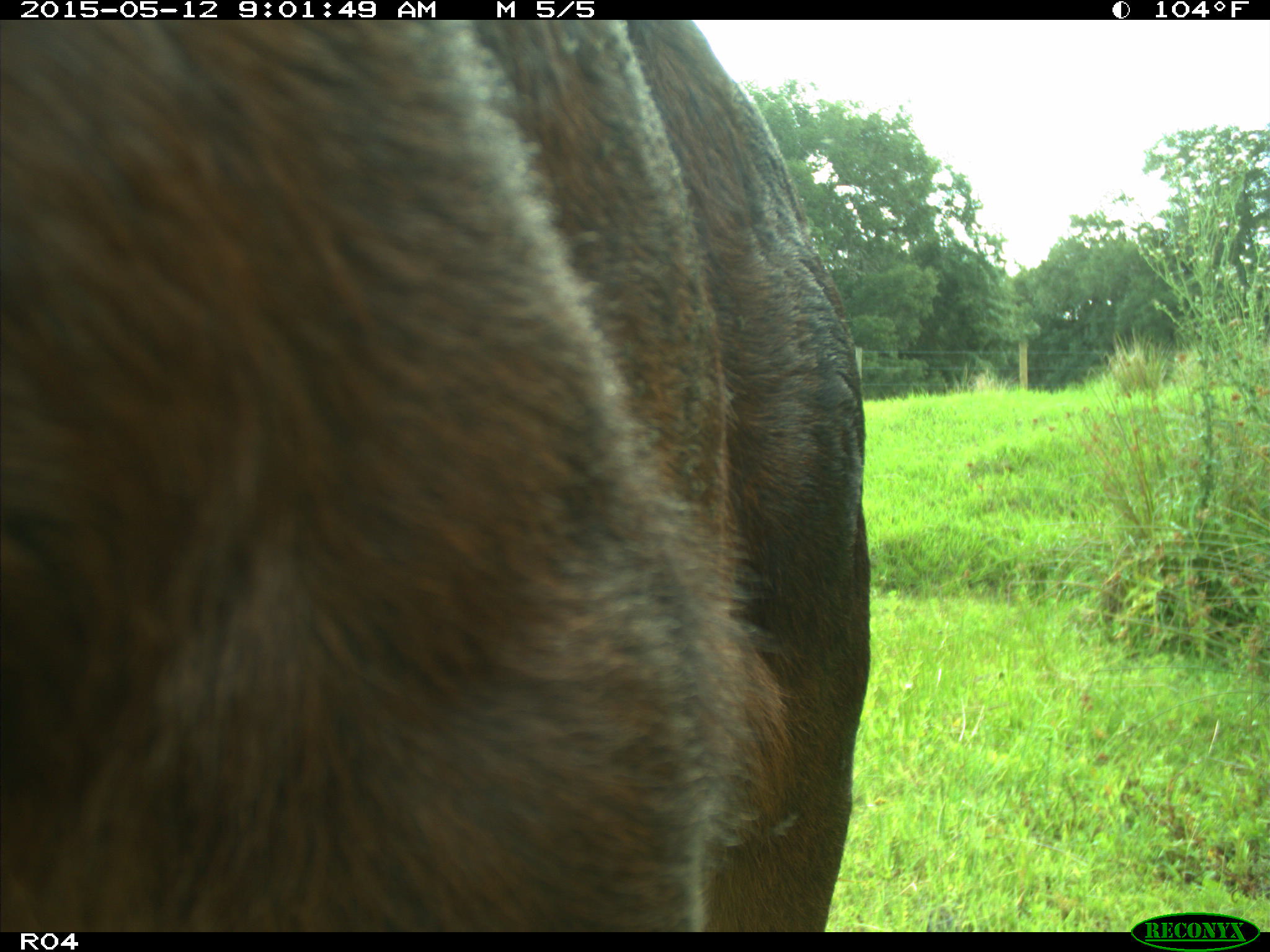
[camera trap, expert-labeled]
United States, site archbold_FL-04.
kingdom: Animalia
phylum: Chordata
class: Mammalia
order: Artiodactyla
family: Bovidae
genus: Bos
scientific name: Bos taurus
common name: domestic cow